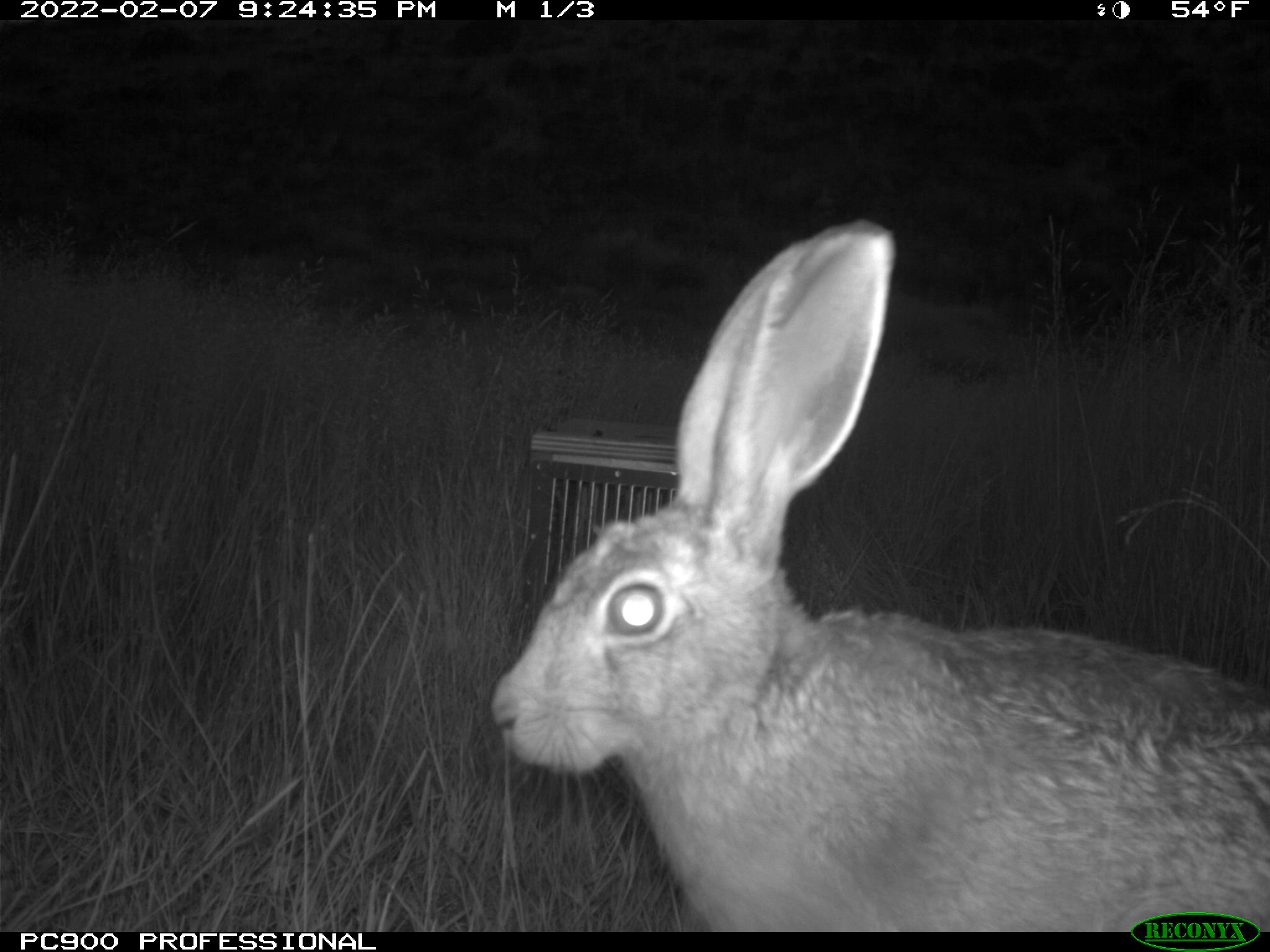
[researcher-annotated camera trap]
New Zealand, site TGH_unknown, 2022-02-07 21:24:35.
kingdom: Animalia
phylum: Chordata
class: Mammalia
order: Lagomorpha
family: Leporidae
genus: Lepus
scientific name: Lepus europaeus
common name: brown hare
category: hare